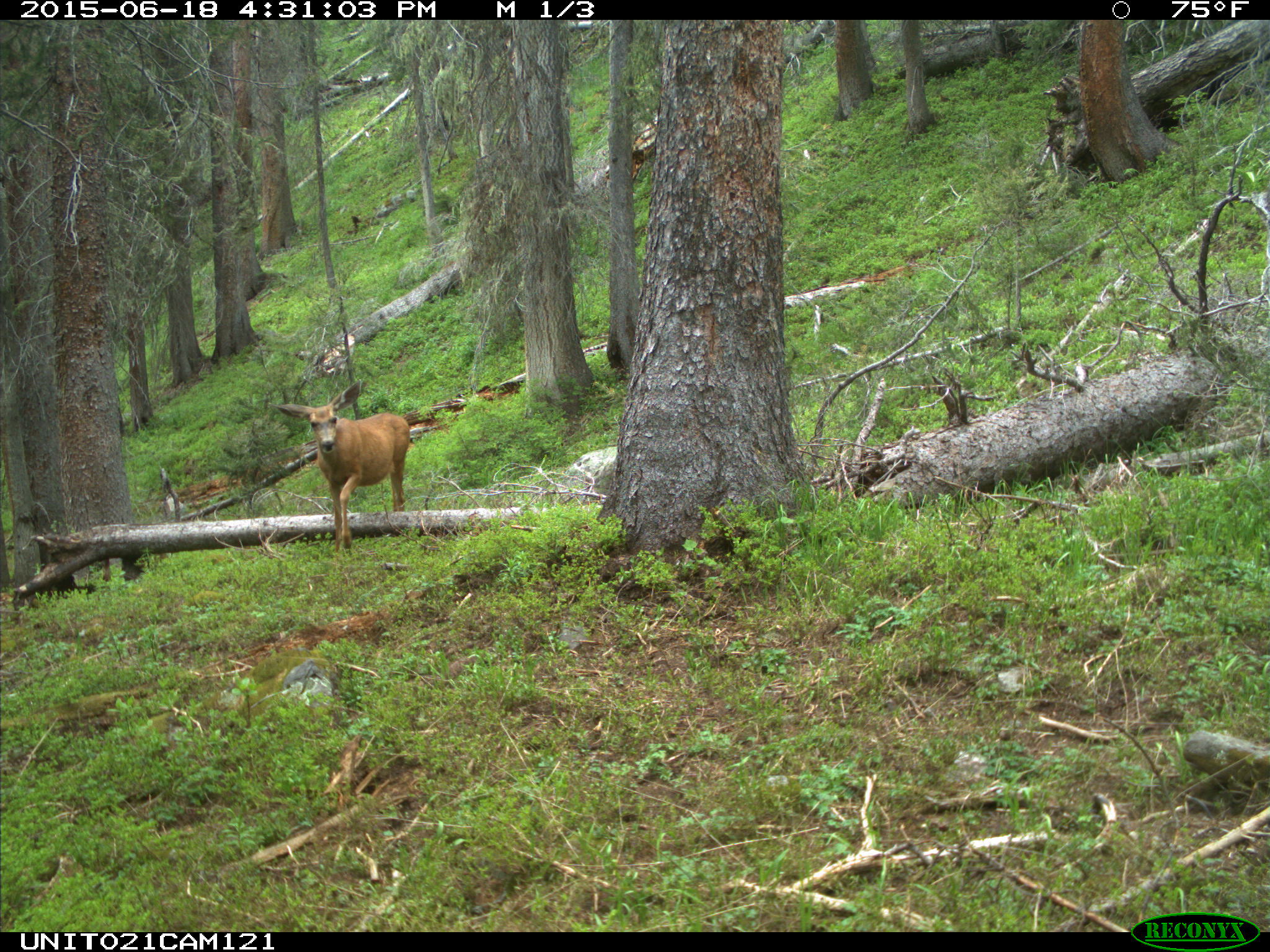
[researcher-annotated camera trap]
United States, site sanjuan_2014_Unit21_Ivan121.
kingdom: Animalia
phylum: Chordata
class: Mammalia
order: Artiodactyla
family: Cervidae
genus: Odocoileus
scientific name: Odocoileus hemionus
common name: mule deer